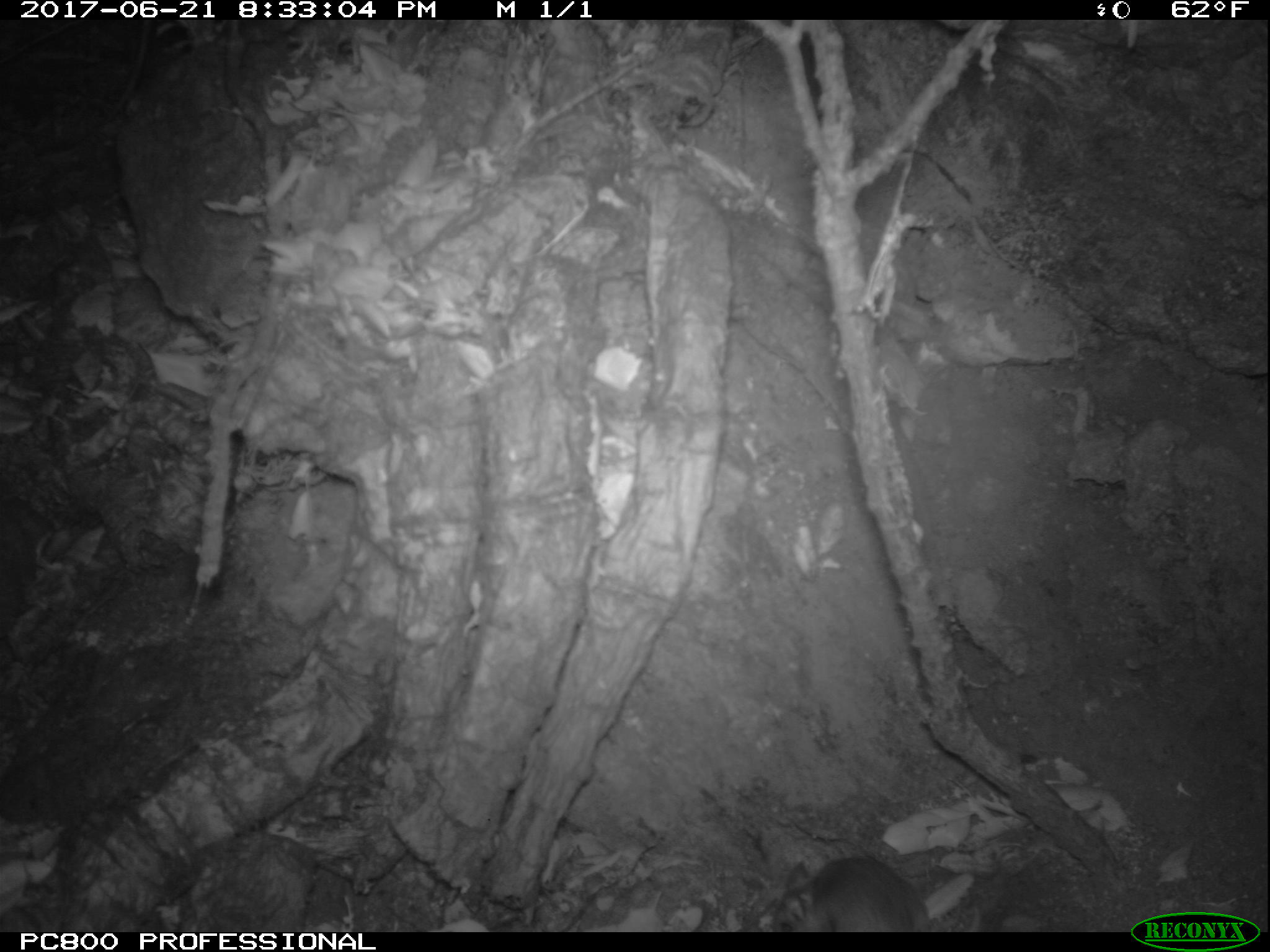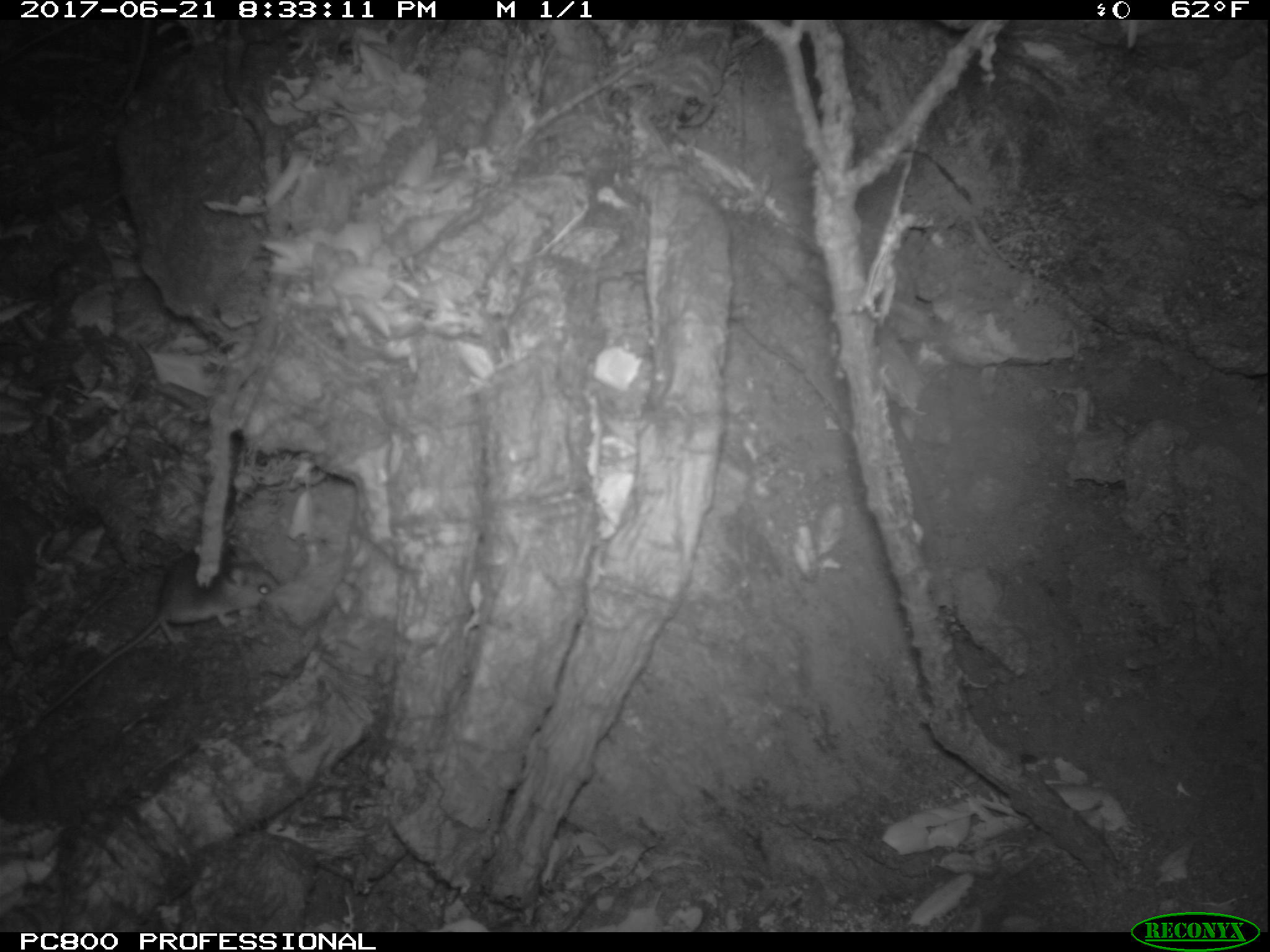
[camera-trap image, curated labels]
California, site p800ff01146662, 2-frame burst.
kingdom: Animalia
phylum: Chordata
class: Mammalia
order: Rodentia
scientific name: Rodentia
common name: rodent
Rodent (Rodentia).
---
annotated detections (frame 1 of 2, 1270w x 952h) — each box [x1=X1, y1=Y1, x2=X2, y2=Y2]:
rodent: [x1=766, y1=856, x2=932, y2=930]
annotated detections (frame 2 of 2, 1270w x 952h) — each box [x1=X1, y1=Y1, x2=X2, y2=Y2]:
rodent: [x1=32, y1=541, x2=283, y2=726]